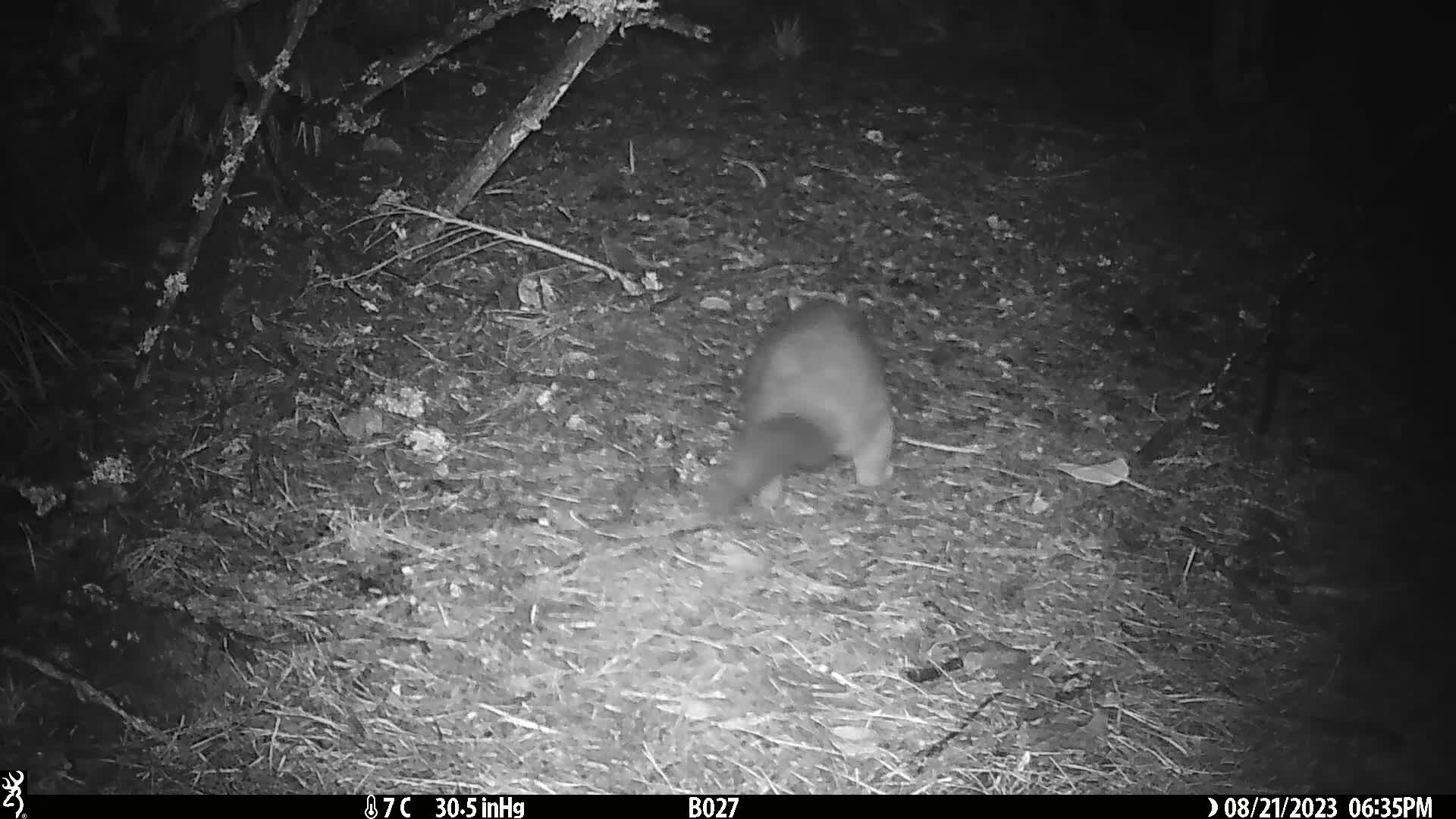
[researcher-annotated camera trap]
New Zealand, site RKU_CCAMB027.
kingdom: Animalia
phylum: Chordata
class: Mammalia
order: Diprotodontia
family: Phalangeridae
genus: Trichosurus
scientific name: Trichosurus vulpecula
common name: common brushtail possum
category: possum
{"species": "possum (common brushtail possum) (Trichosurus vulpecula)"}